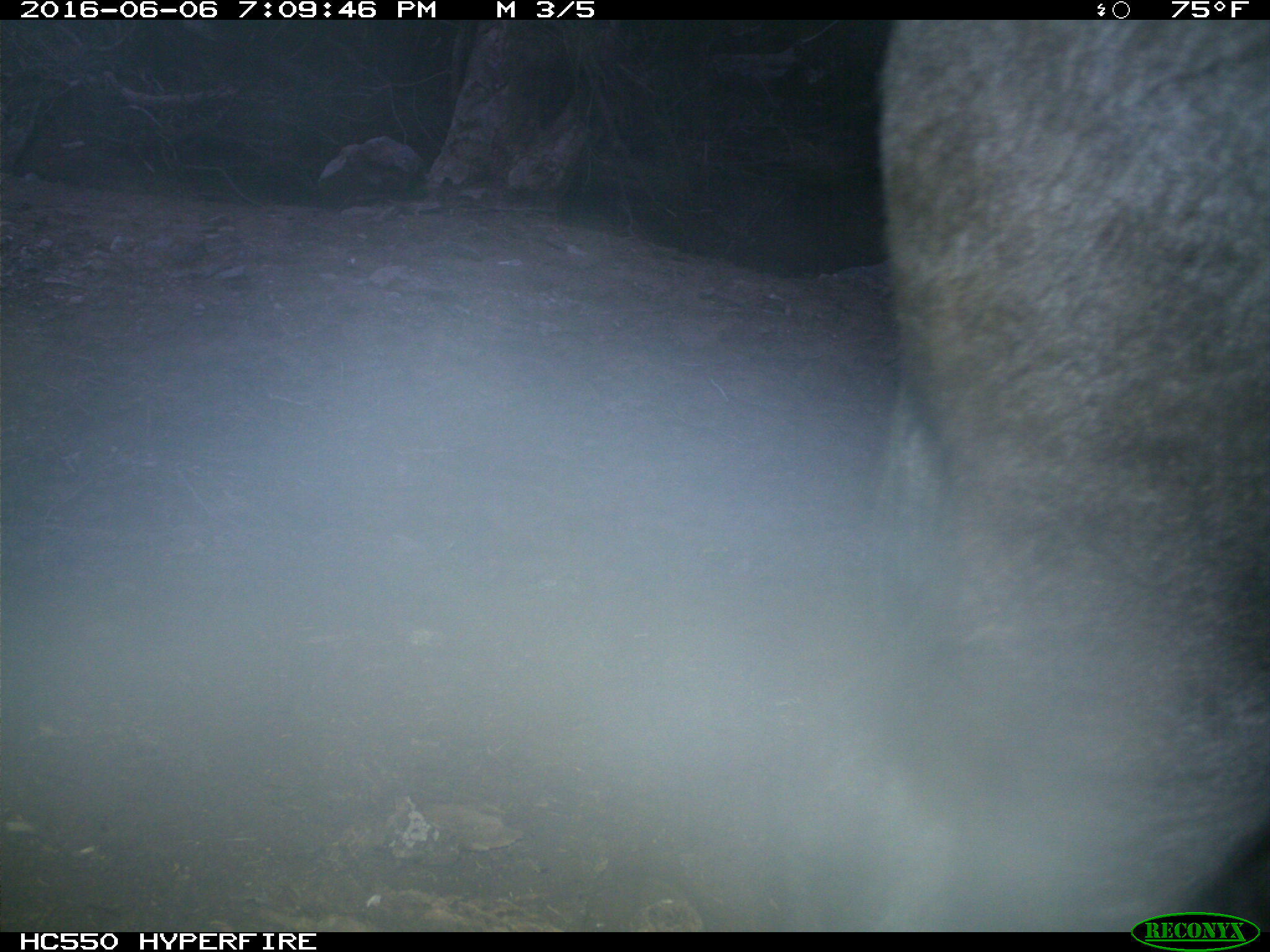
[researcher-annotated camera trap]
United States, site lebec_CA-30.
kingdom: Animalia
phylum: Chordata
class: Mammalia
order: Artiodactyla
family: Bovidae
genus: Bos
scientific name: Bos taurus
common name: domestic cow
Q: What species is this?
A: Bos taurus (domestic cow).